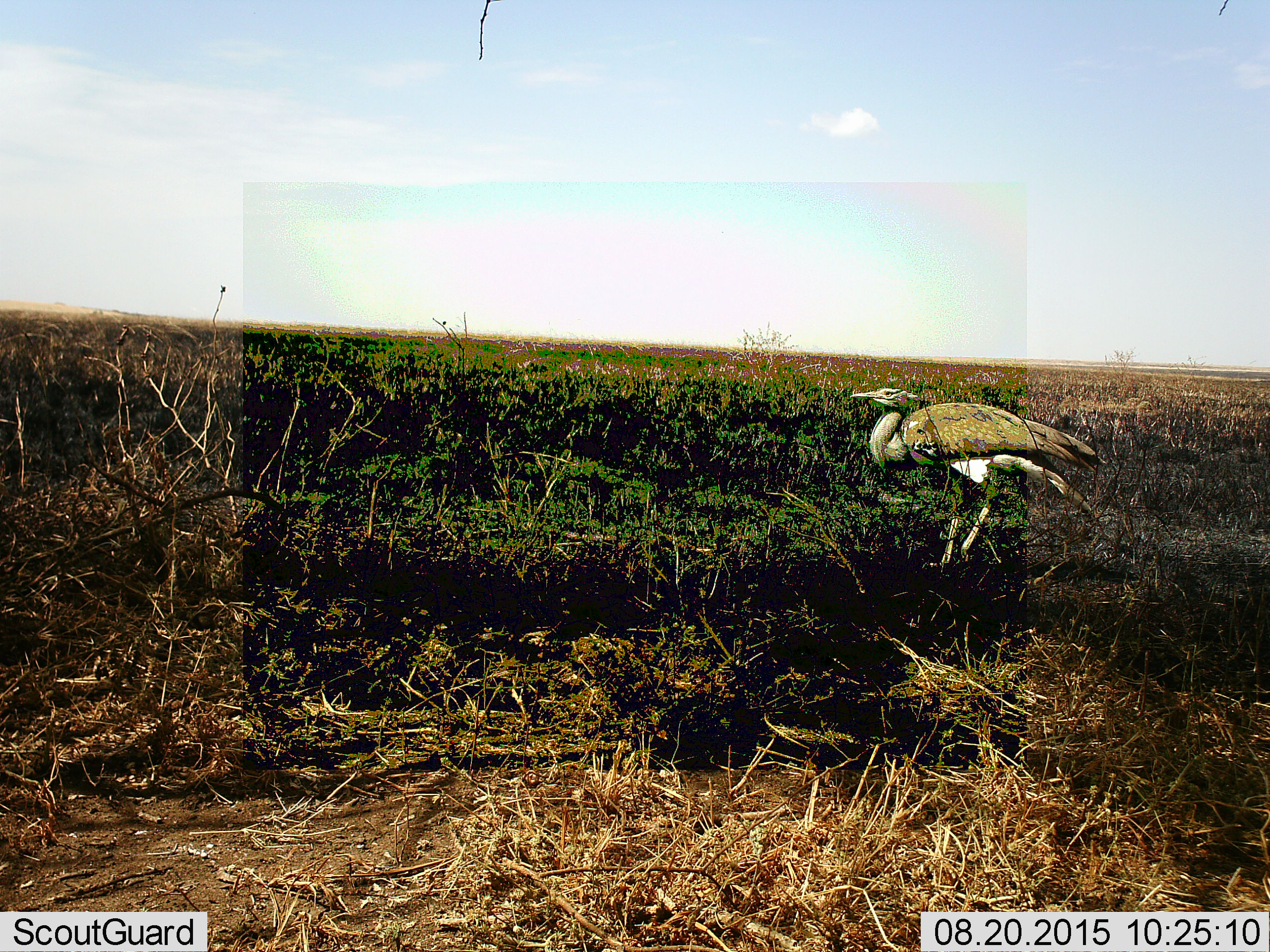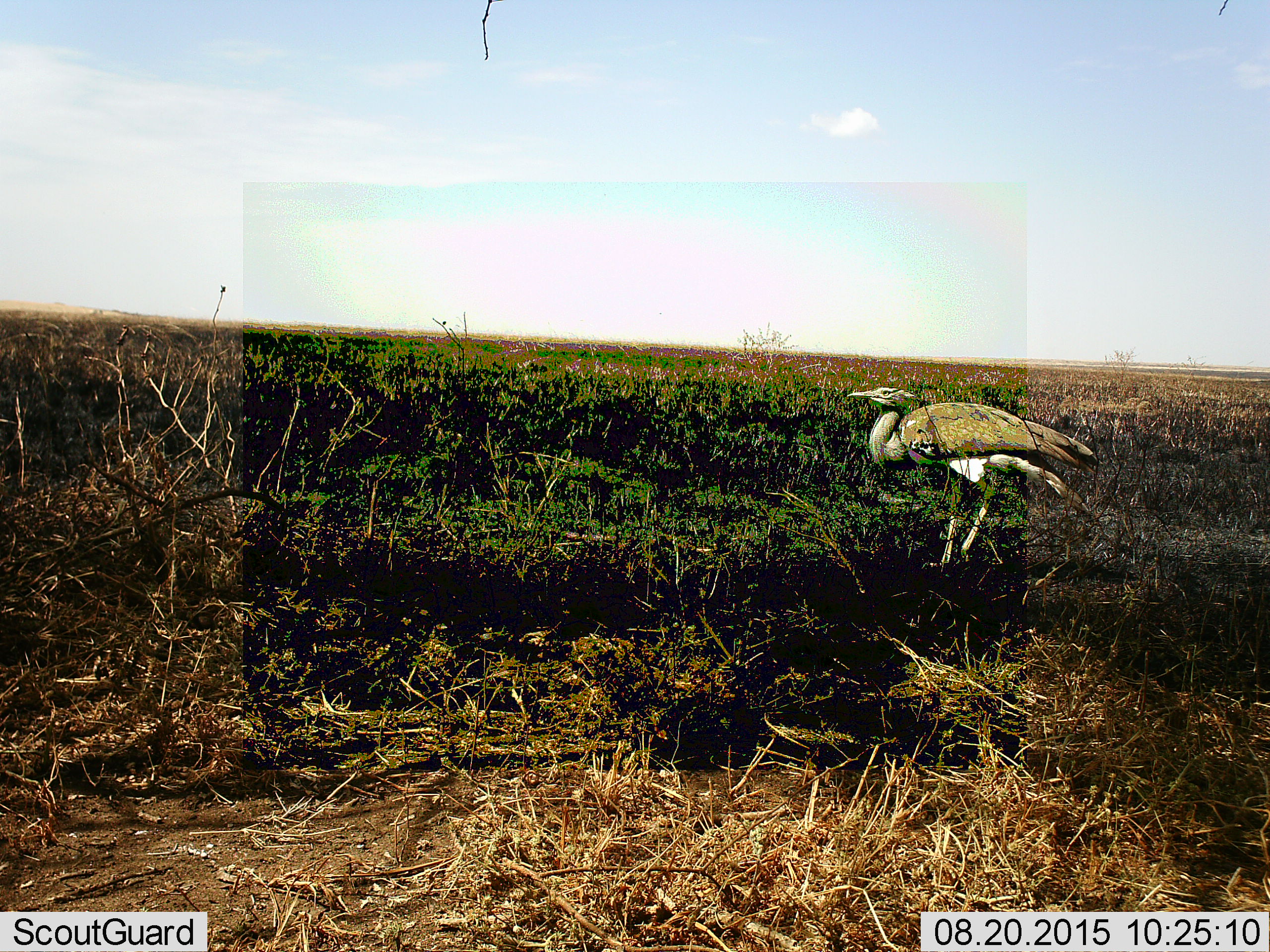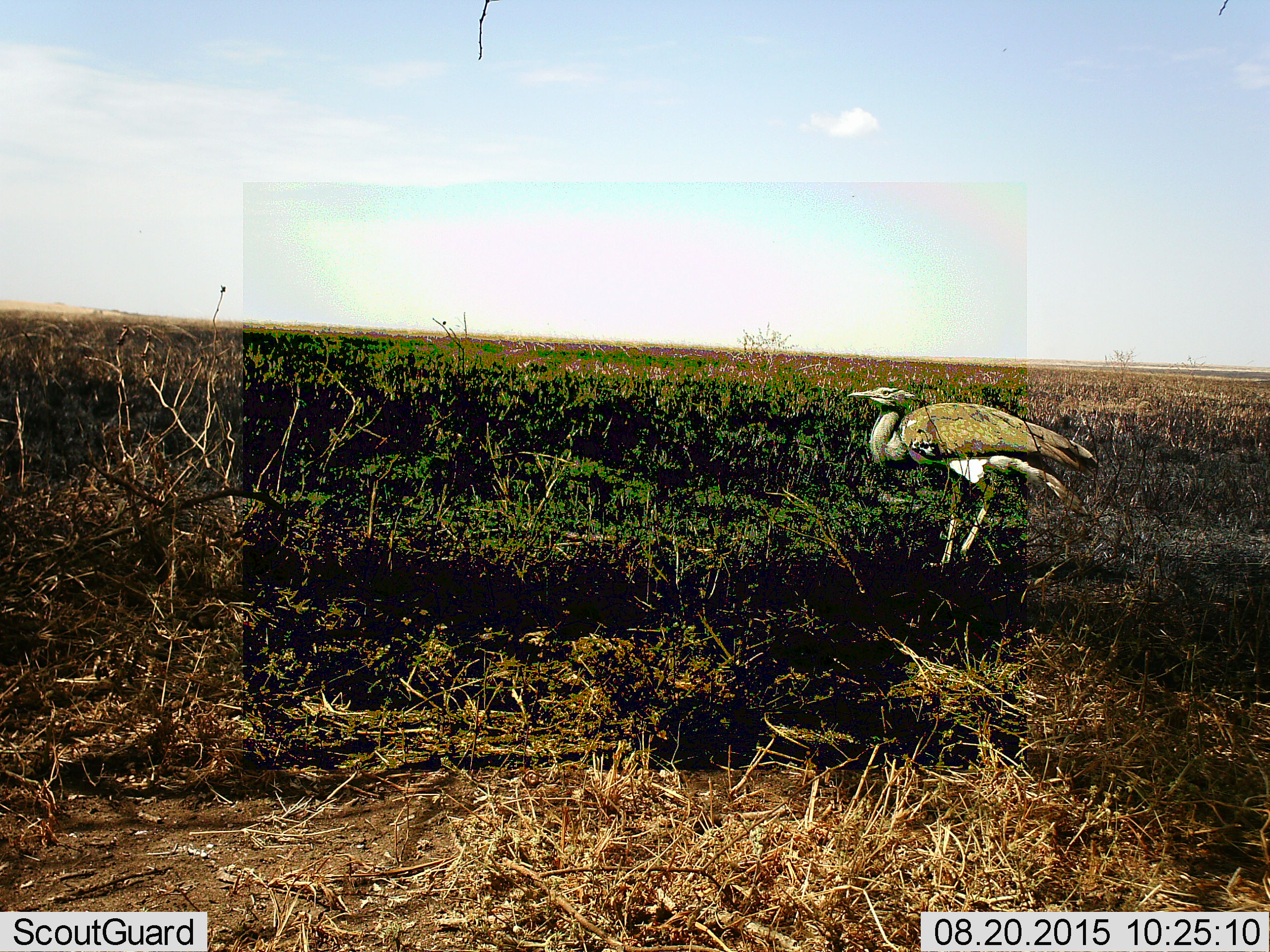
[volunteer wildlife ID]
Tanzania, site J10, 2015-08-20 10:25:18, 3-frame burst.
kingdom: Animalia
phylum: Chordata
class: Aves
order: Otidiformes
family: Otididae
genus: Ardeotis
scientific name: Ardeotis kori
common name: kori bustard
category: koribustard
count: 1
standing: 86%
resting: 0%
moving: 14%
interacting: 0%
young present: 0%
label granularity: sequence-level